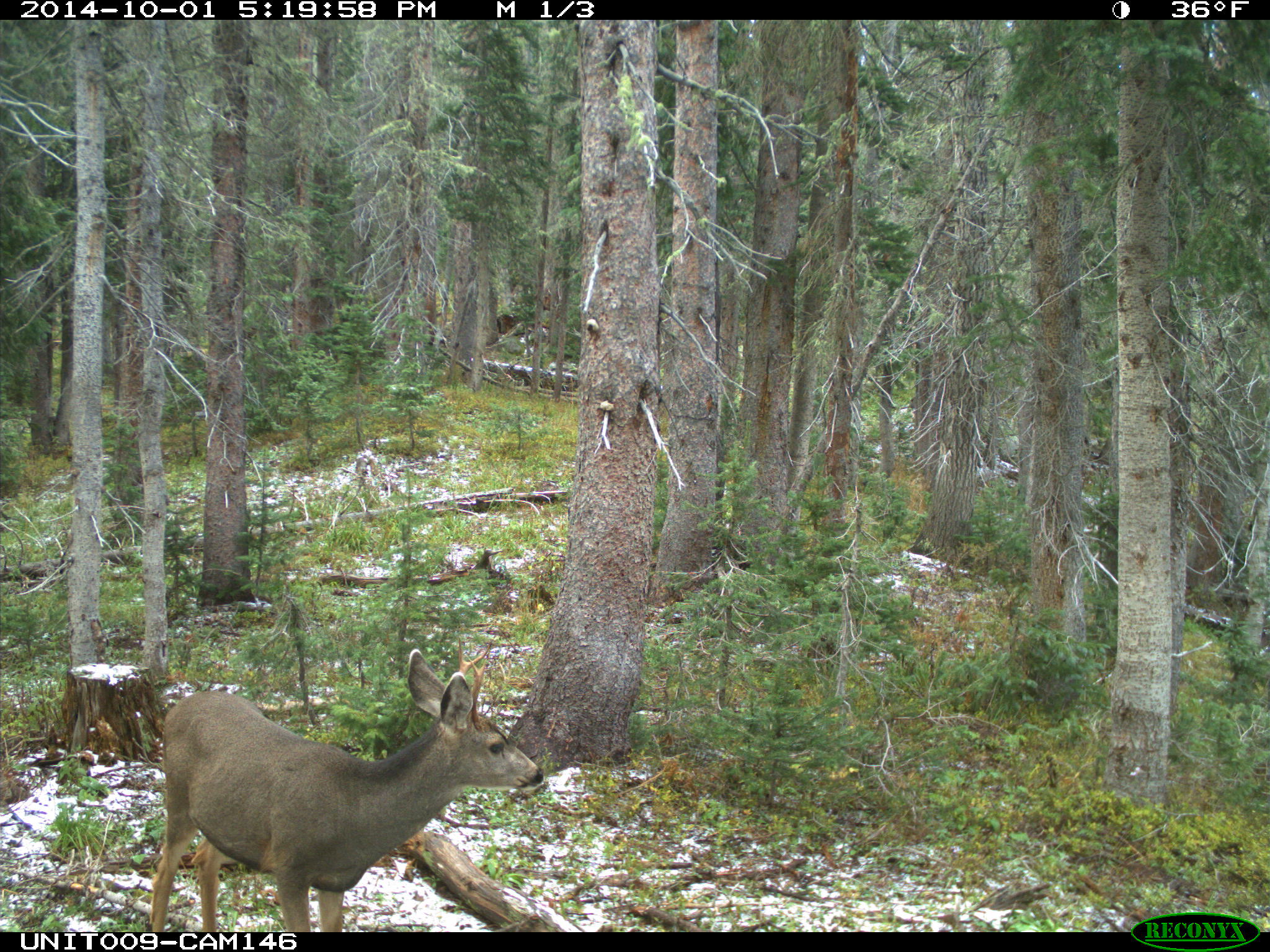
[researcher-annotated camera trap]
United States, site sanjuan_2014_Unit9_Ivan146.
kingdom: Animalia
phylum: Chordata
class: Mammalia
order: Artiodactyla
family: Cervidae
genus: Odocoileus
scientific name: Odocoileus hemionus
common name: mule deer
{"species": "Odocoileus hemionus (mule deer)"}